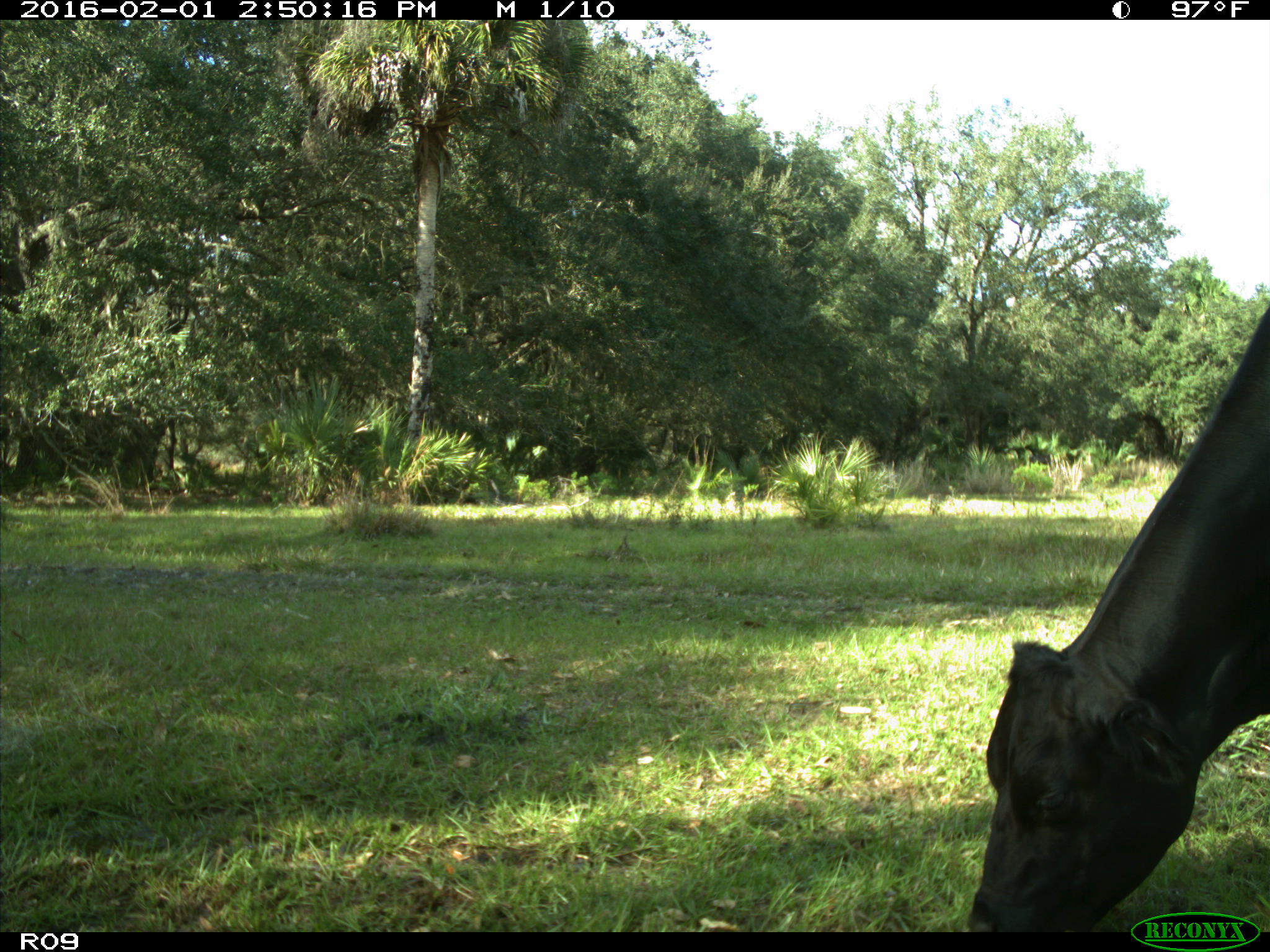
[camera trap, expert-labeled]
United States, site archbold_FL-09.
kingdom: Animalia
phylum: Chordata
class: Mammalia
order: Artiodactyla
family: Bovidae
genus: Bos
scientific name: Bos taurus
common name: domestic cow